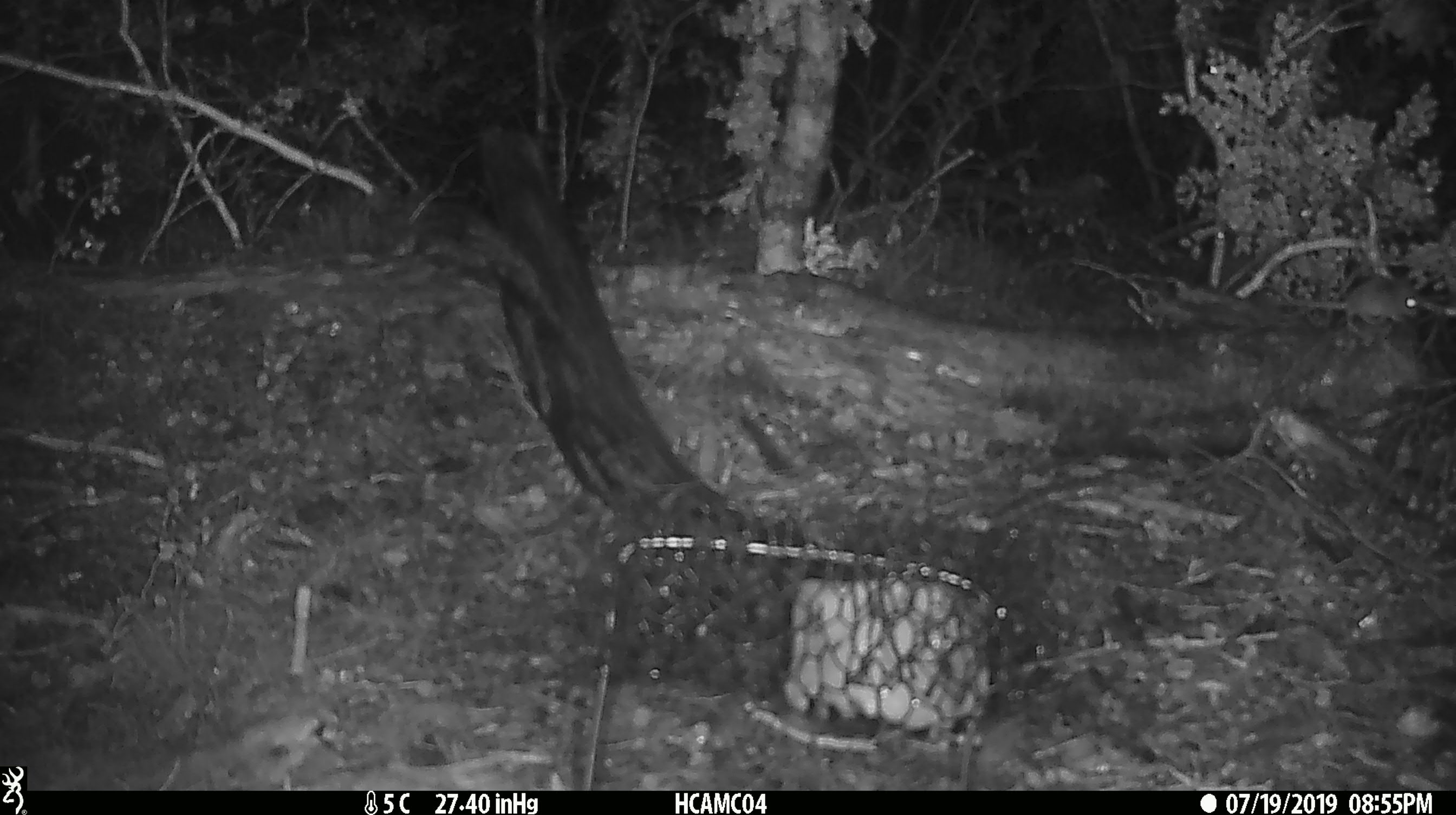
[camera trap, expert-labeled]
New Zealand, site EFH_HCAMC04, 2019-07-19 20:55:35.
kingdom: Animalia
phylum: Chordata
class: Mammalia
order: Rodentia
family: Muridae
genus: Mus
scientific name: Mus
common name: mouse